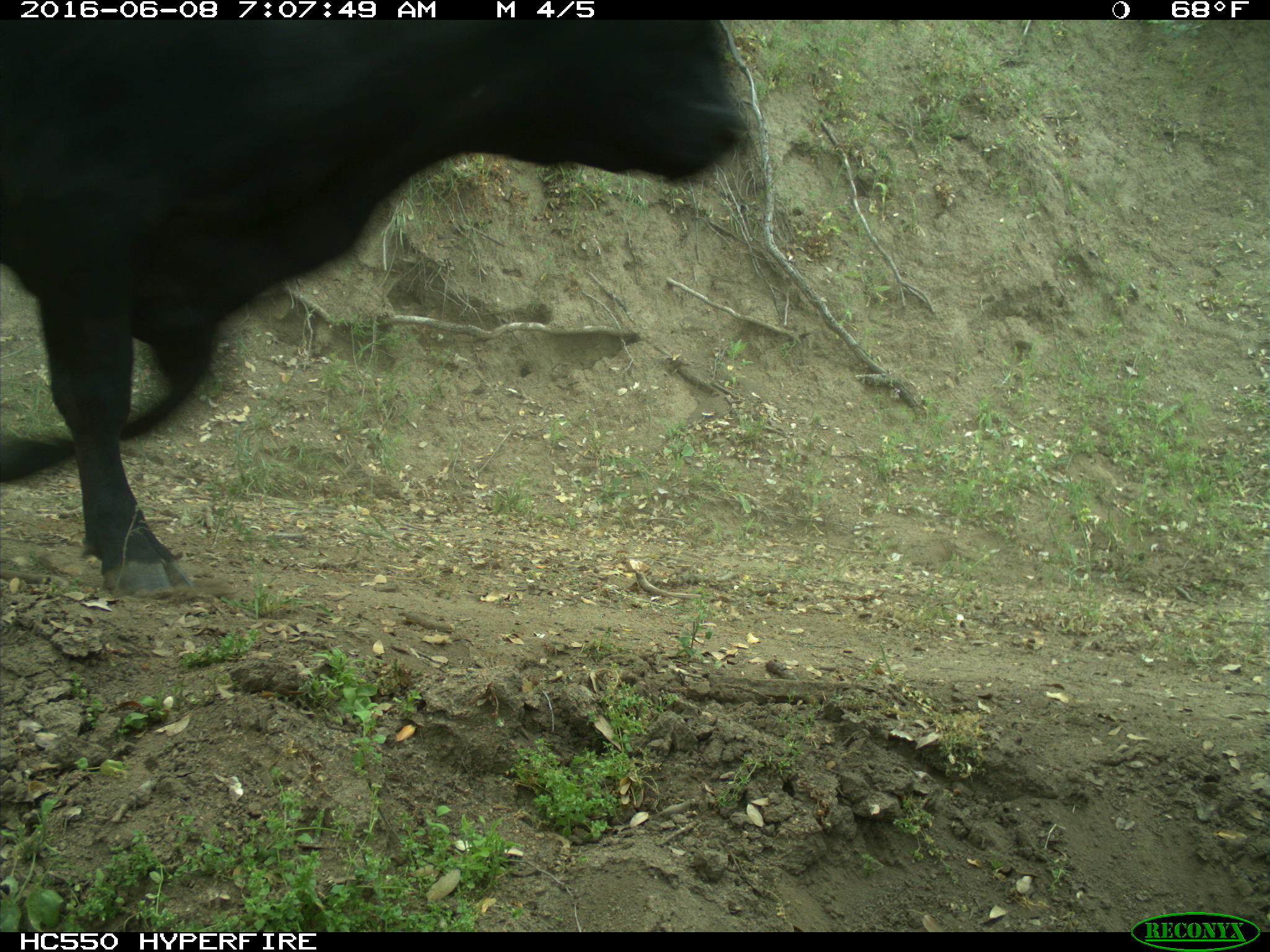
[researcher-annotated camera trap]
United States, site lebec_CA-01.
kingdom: Animalia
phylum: Chordata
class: Mammalia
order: Artiodactyla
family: Bovidae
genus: Bos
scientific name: Bos taurus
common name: domestic cow